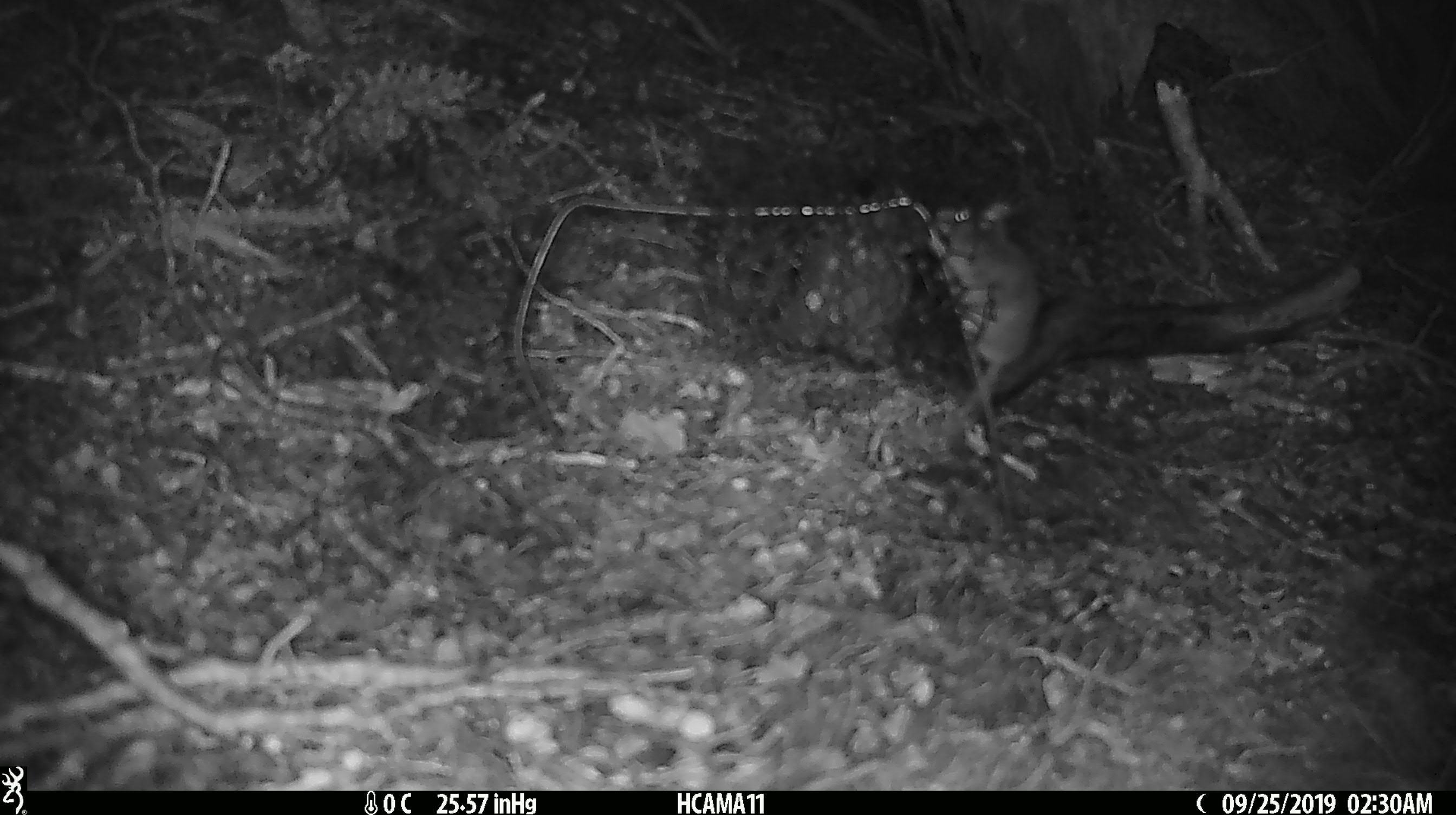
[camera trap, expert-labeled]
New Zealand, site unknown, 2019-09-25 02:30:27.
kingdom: Animalia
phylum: Chordata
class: Mammalia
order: Rodentia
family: Muridae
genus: Mus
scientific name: Mus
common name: mouse